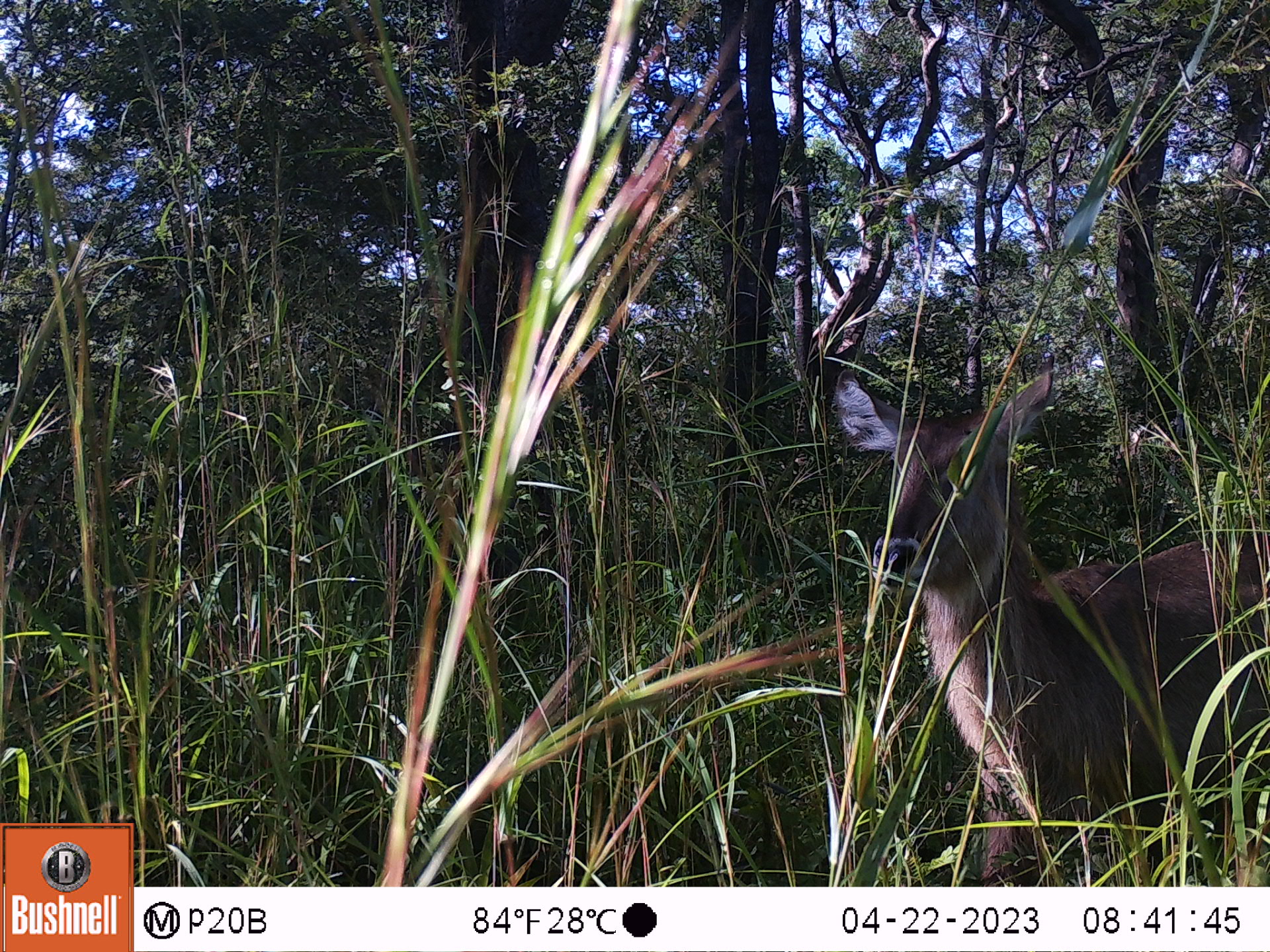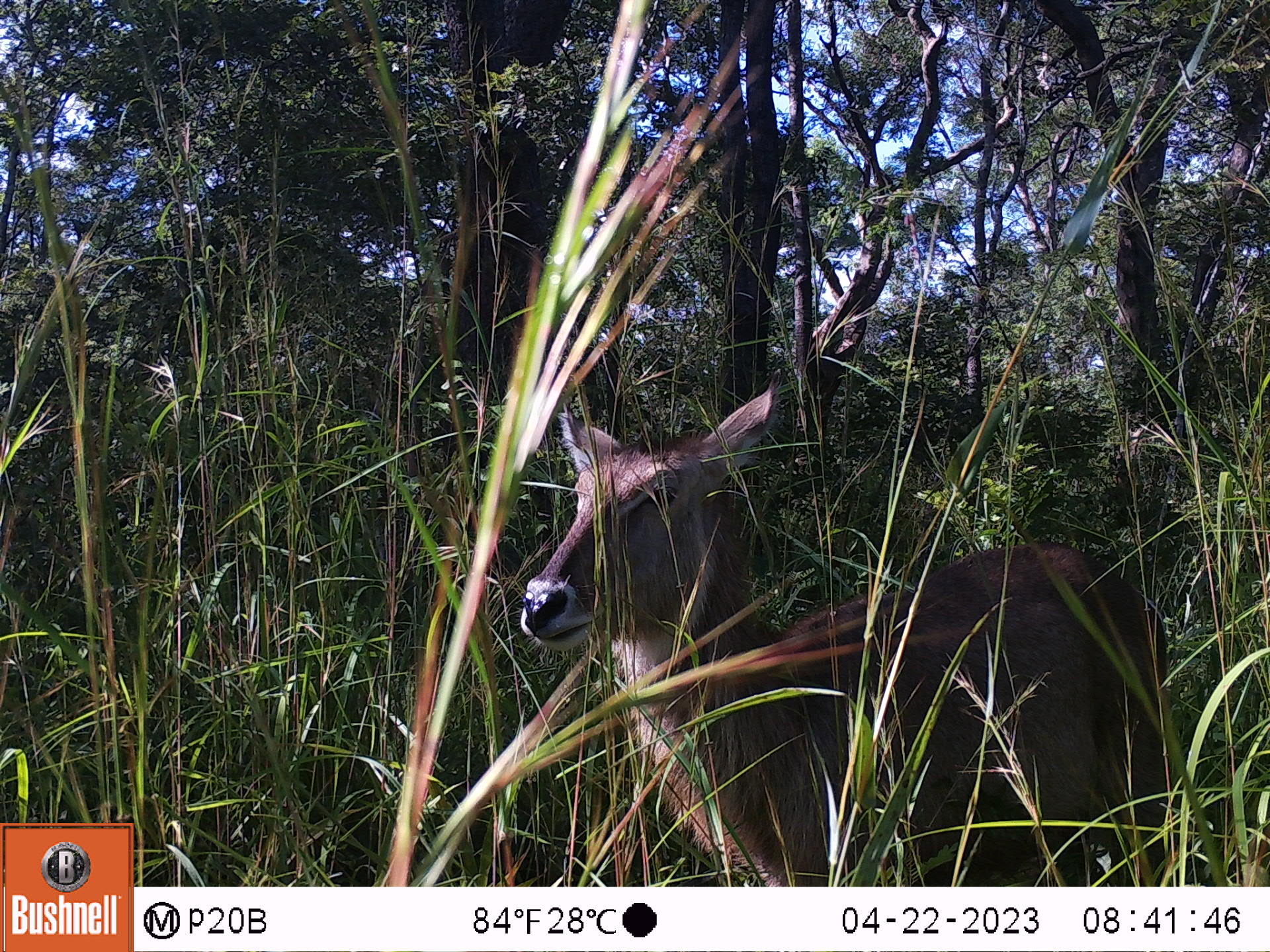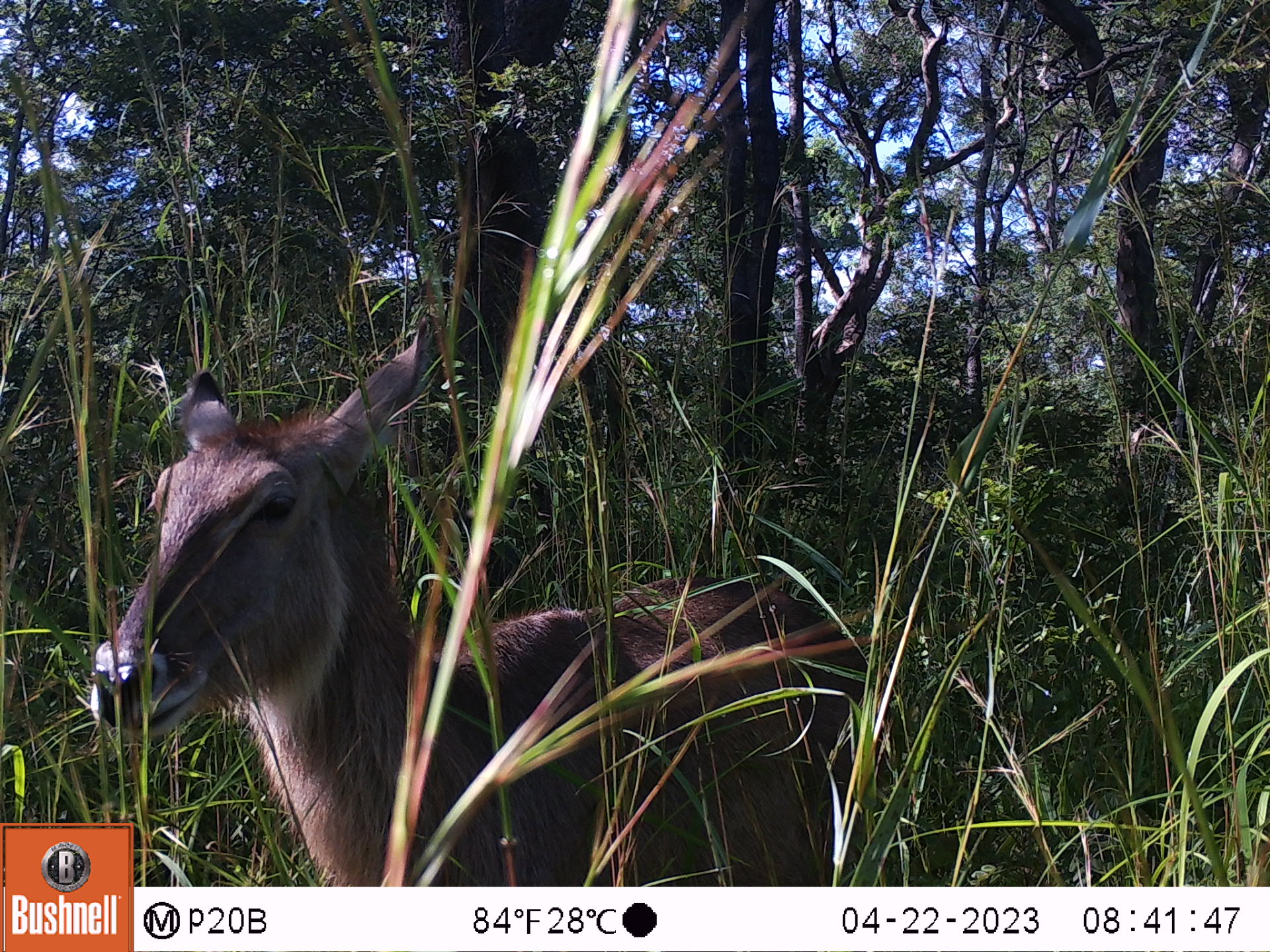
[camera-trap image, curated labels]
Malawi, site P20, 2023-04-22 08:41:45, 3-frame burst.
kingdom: Animalia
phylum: Chordata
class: Mammalia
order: Artiodactyla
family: Bovidae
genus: Kobus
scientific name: Kobus ellipsiprymnus ellipsiprymnus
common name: common waterbuck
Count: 1.